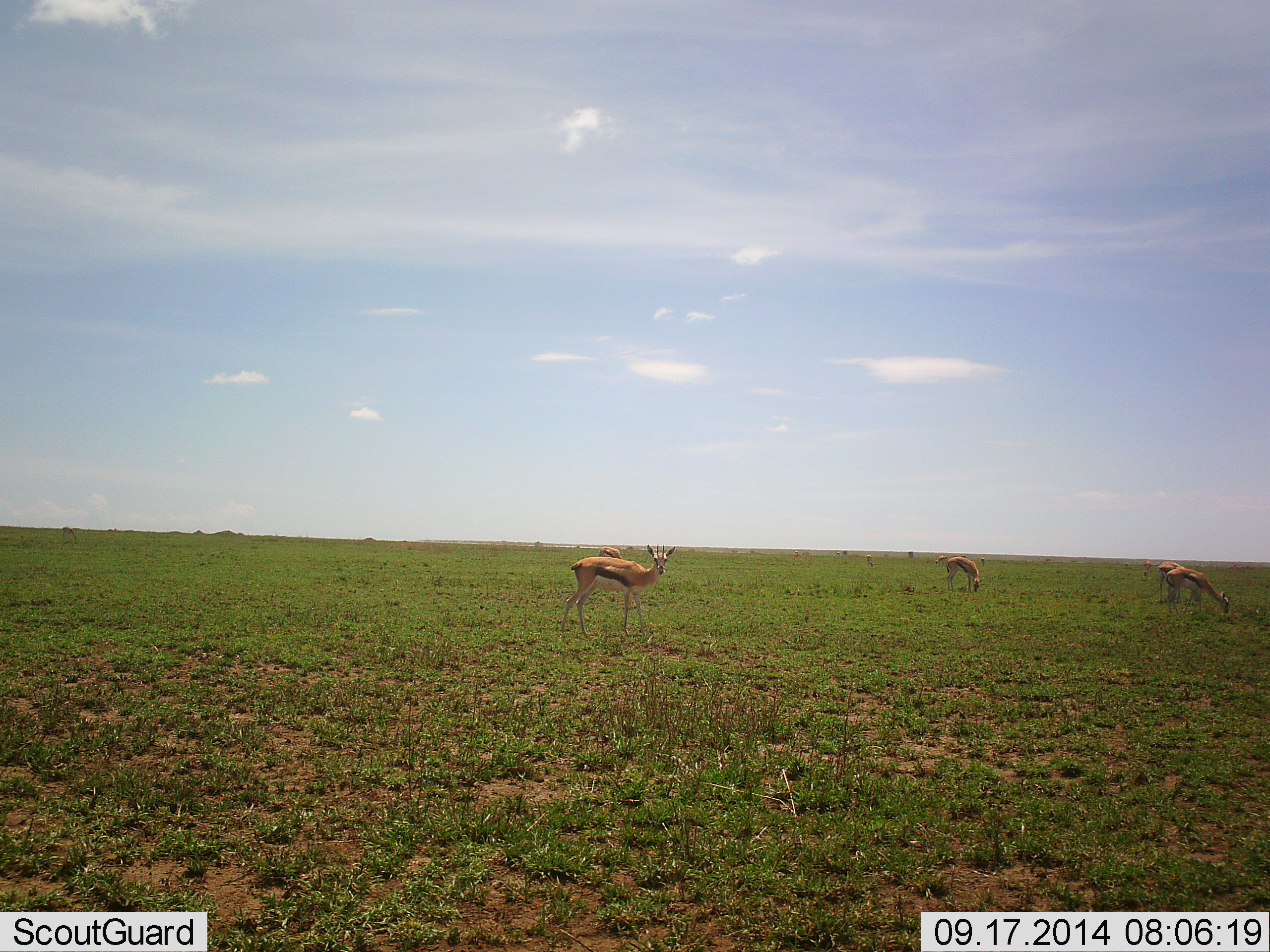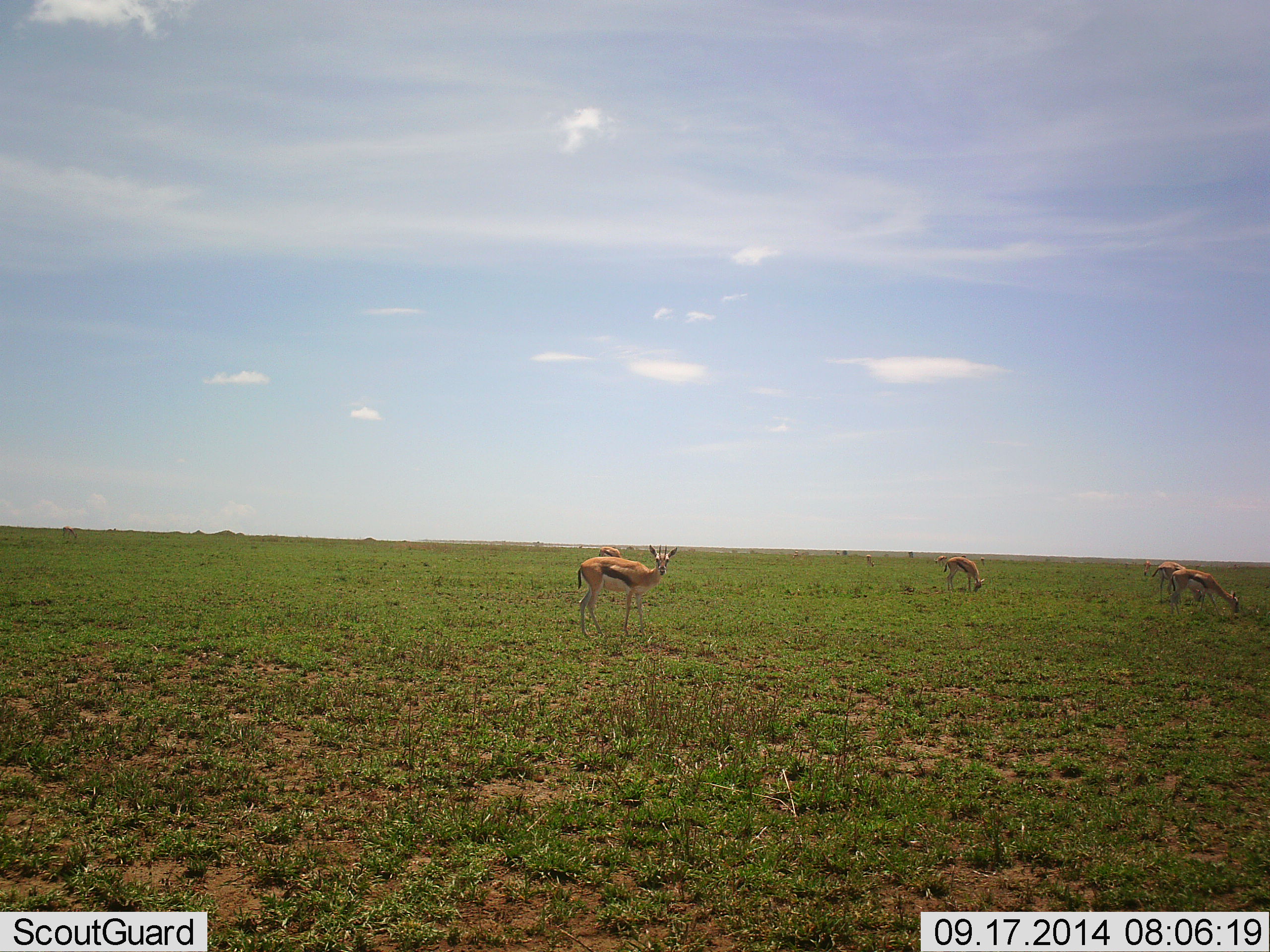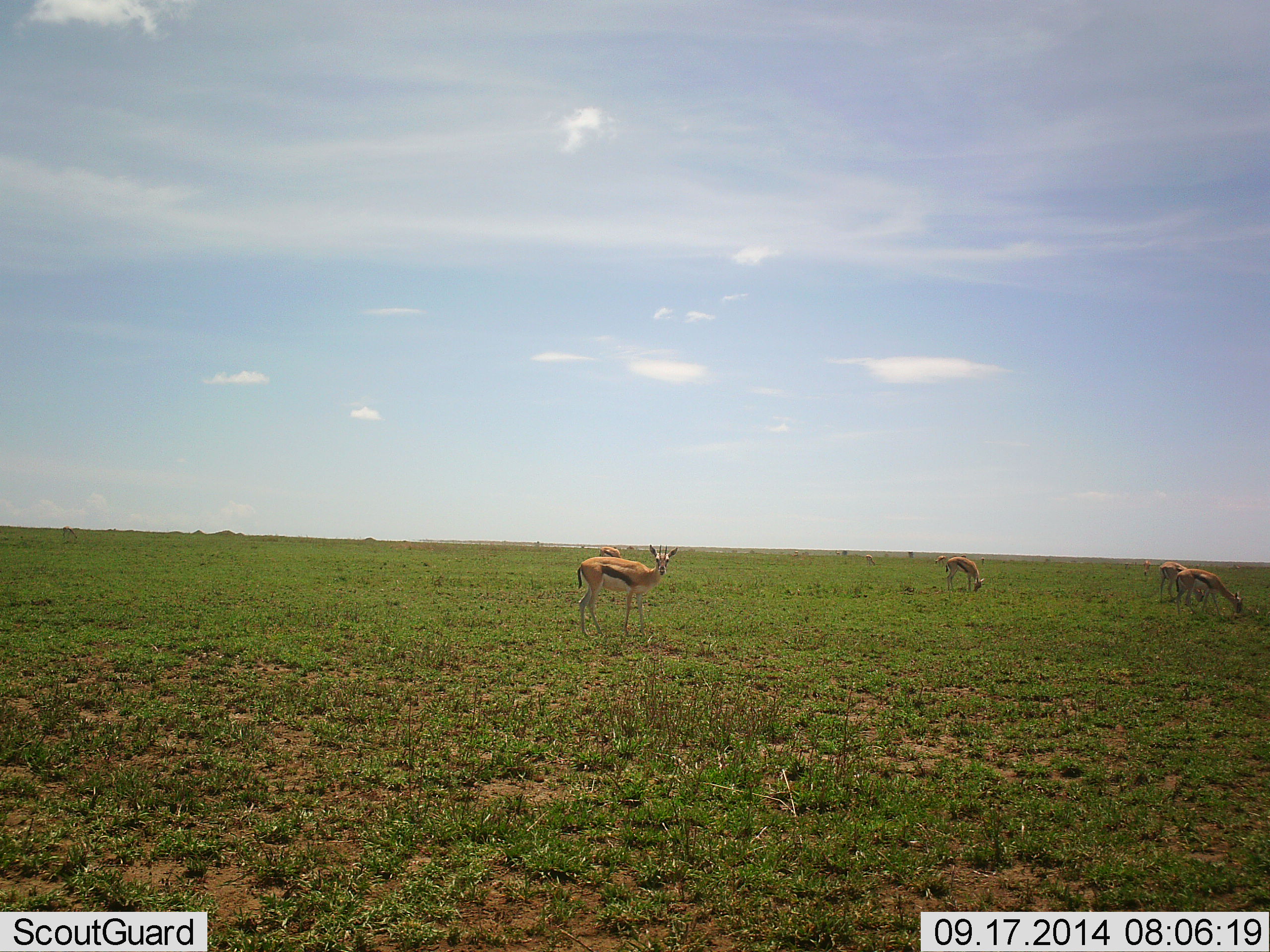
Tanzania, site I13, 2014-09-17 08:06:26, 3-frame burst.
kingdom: Animalia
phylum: Chordata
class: Mammalia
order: Artiodactyla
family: Bovidae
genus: Eudorcas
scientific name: Eudorcas thomsonii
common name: thomson's gazelle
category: gazellethomsons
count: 5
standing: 60%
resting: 0%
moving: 30%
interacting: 0%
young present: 0%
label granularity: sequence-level